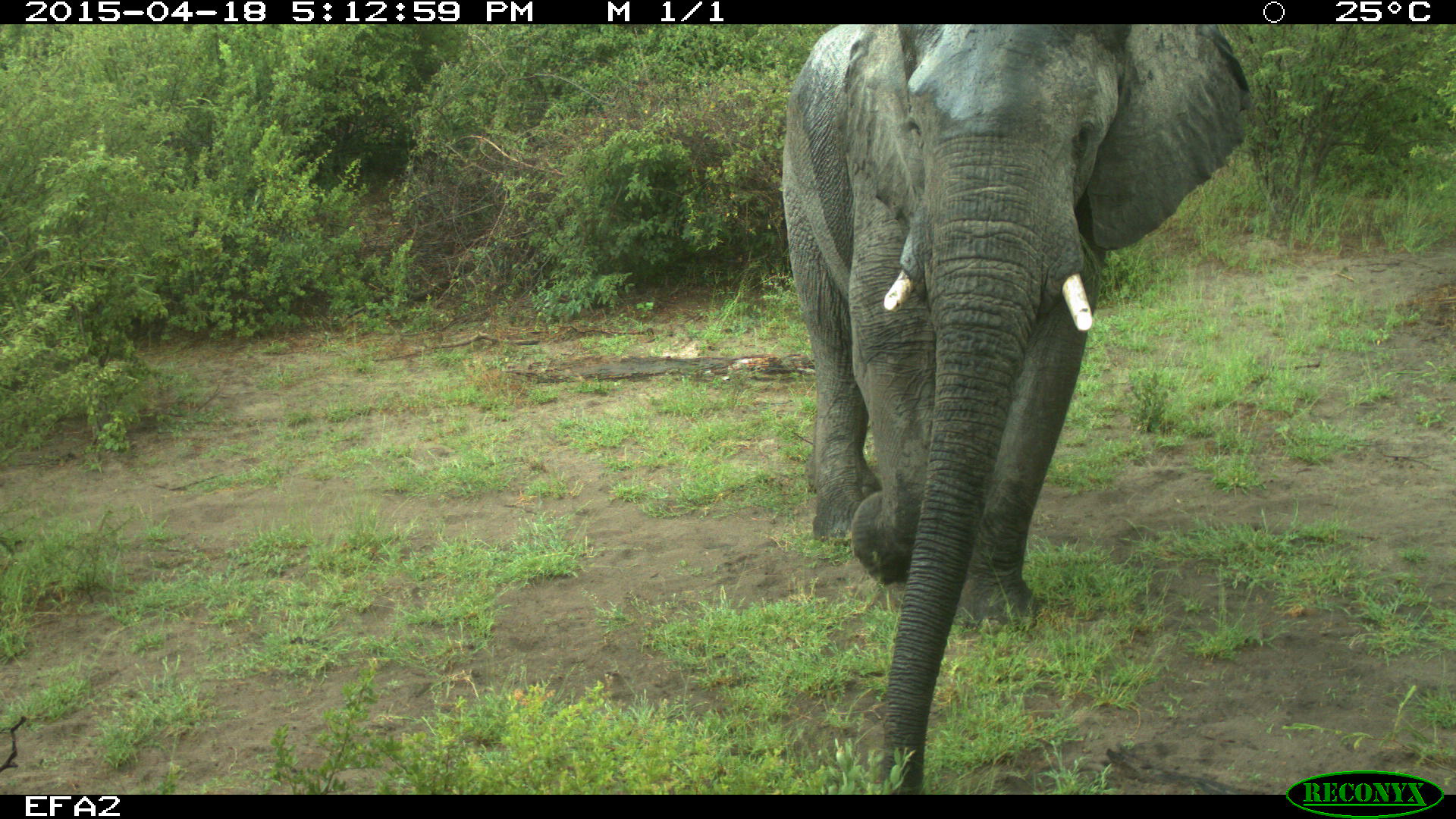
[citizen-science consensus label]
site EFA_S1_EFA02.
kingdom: Animalia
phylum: Chordata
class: Mammalia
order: Proboscidea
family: Elephantidae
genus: Loxodonta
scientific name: Loxodonta africana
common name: african bush elephant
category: elephant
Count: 1.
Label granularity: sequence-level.